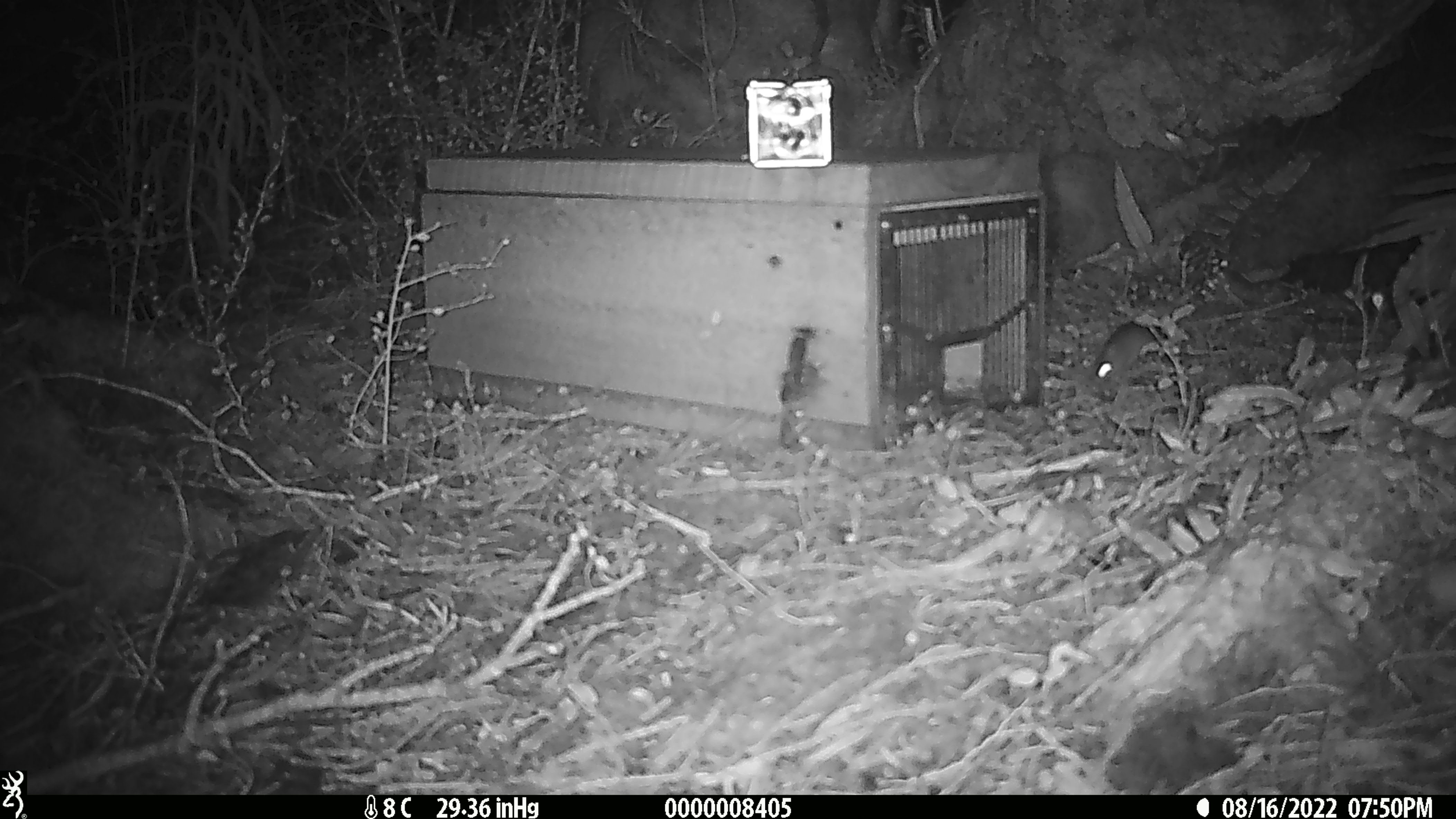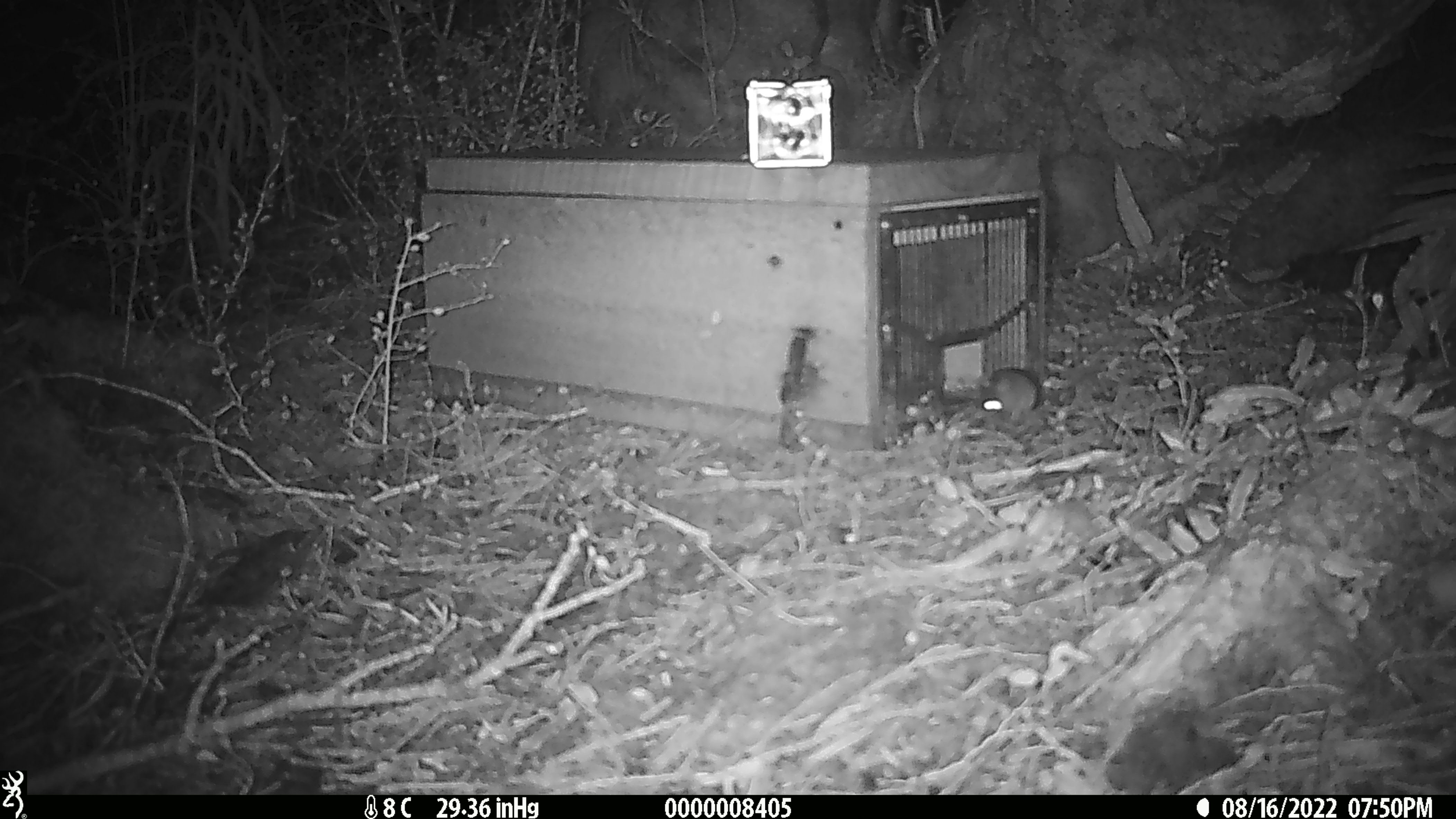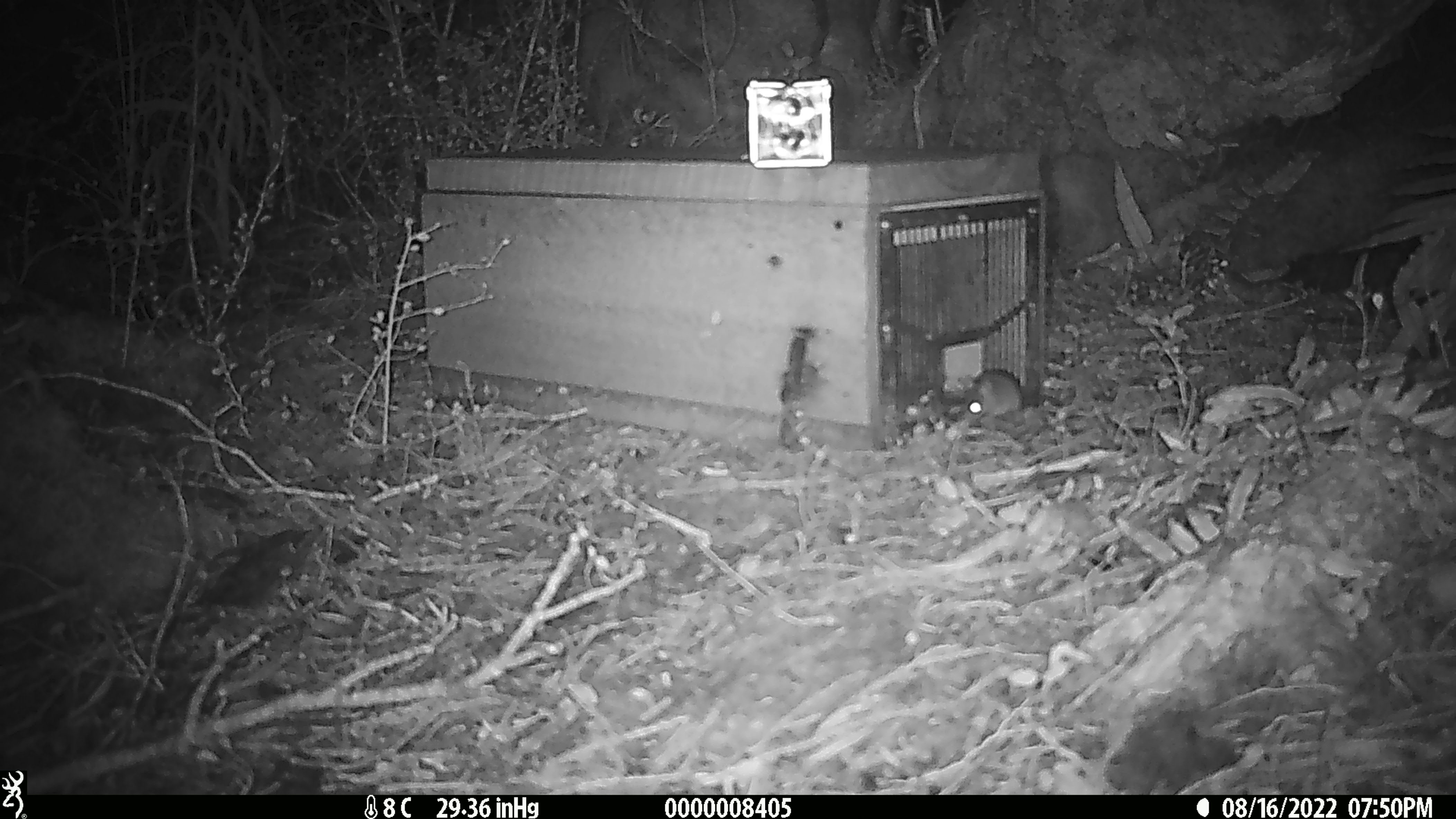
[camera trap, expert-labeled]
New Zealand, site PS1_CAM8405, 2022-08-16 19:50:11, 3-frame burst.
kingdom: Animalia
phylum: Chordata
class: Mammalia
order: Rodentia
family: Muridae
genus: Mus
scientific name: Mus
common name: mouse